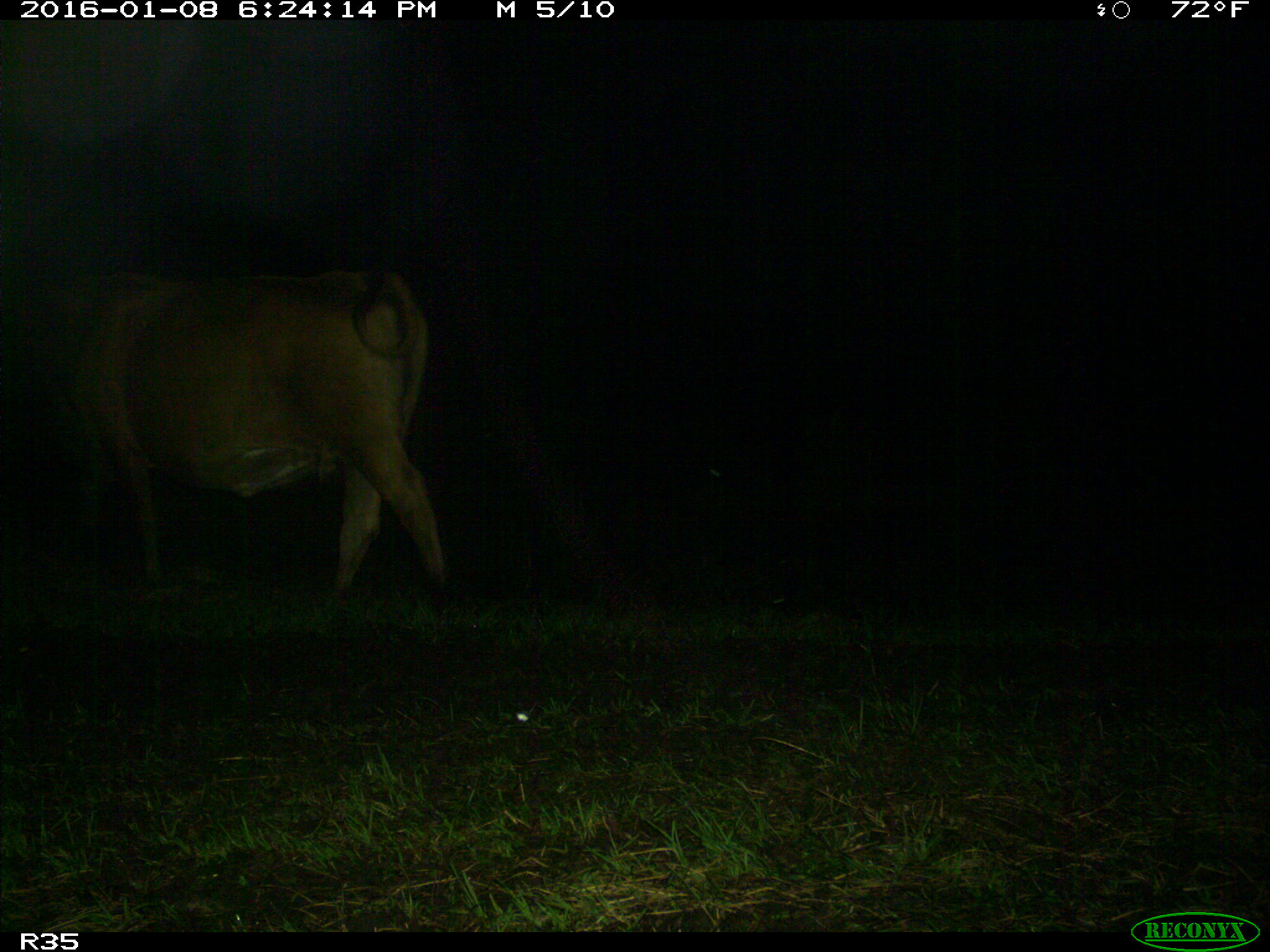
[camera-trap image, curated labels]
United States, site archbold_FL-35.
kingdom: Animalia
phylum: Chordata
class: Mammalia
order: Artiodactyla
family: Bovidae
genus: Bos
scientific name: Bos taurus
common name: domestic cow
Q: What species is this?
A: Bos taurus (domestic cow).